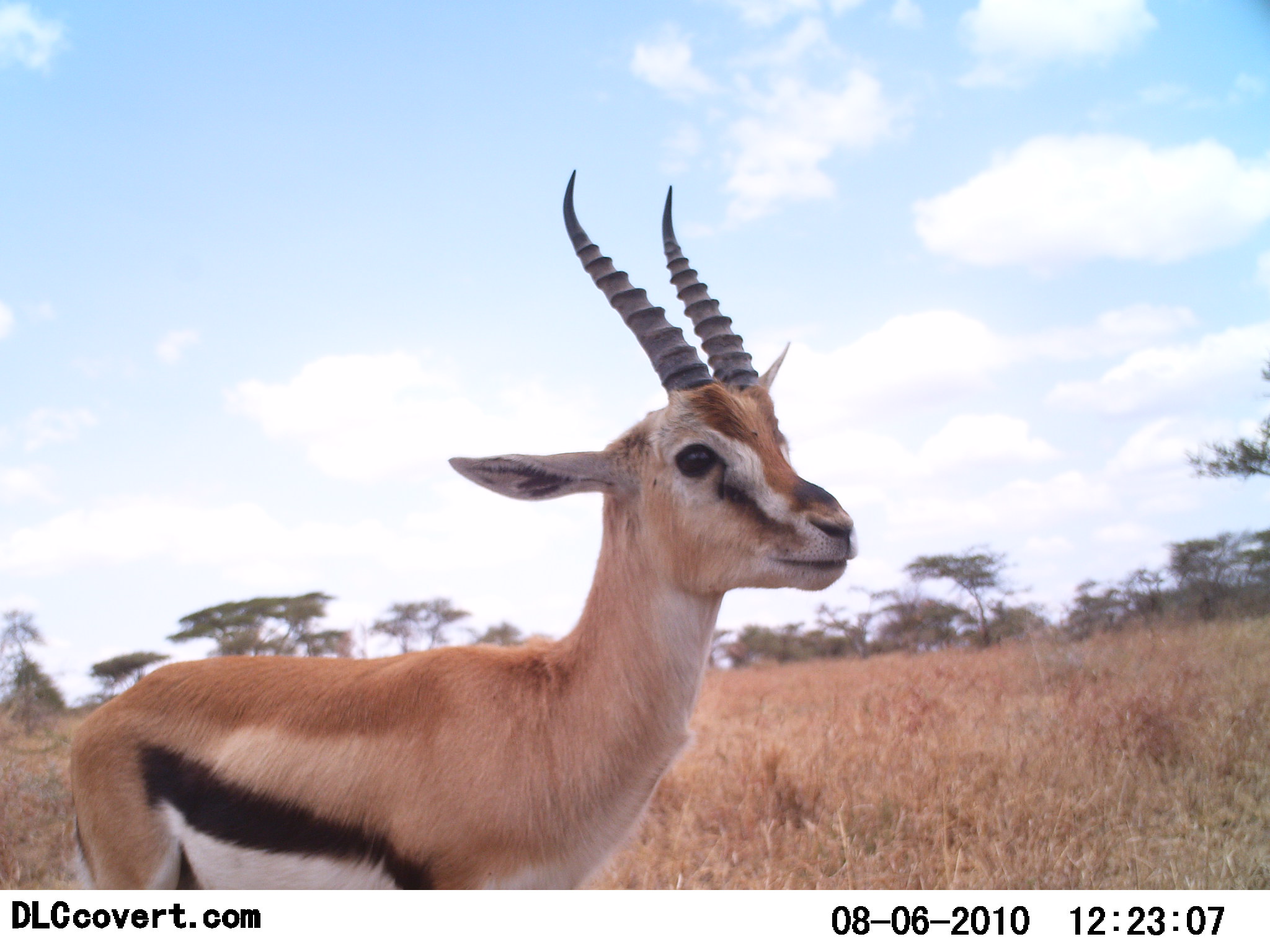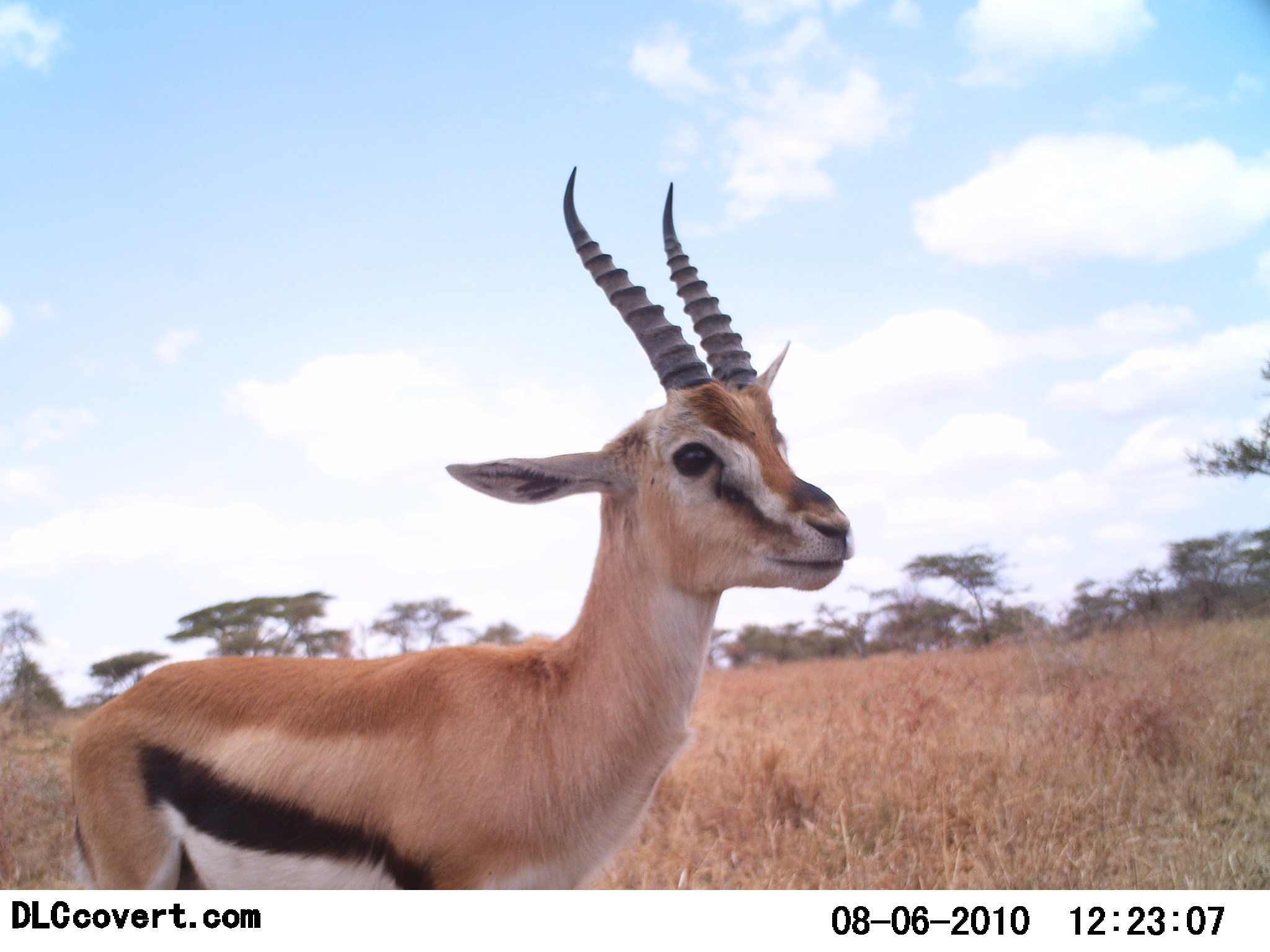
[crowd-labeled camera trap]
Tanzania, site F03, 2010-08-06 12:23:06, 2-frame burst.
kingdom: Animalia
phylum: Chordata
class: Mammalia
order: Artiodactyla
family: Bovidae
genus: Eudorcas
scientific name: Eudorcas thomsonii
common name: thomson's gazelle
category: gazellethomsons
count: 1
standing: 100%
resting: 0%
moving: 0%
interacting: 0%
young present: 0%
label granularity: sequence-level